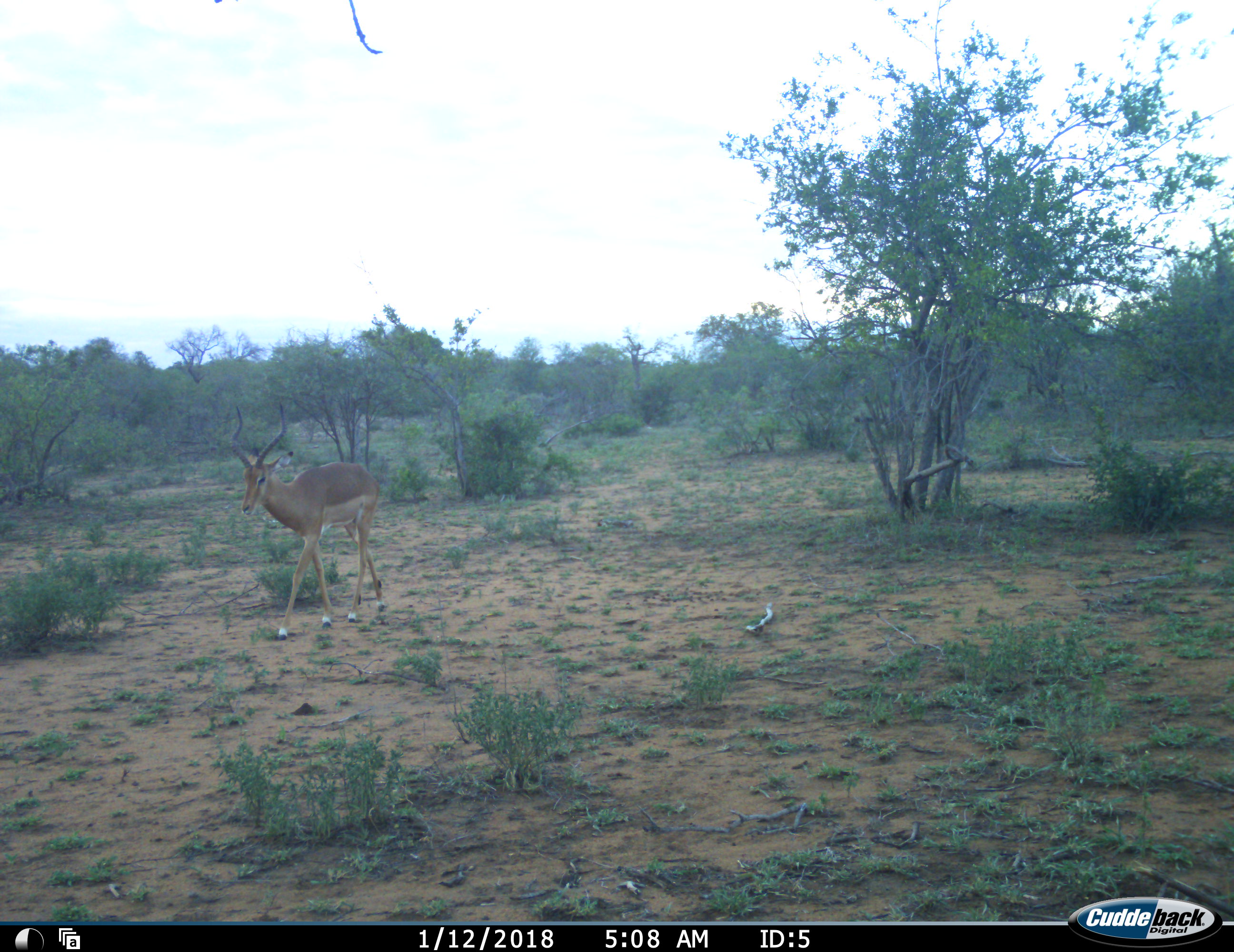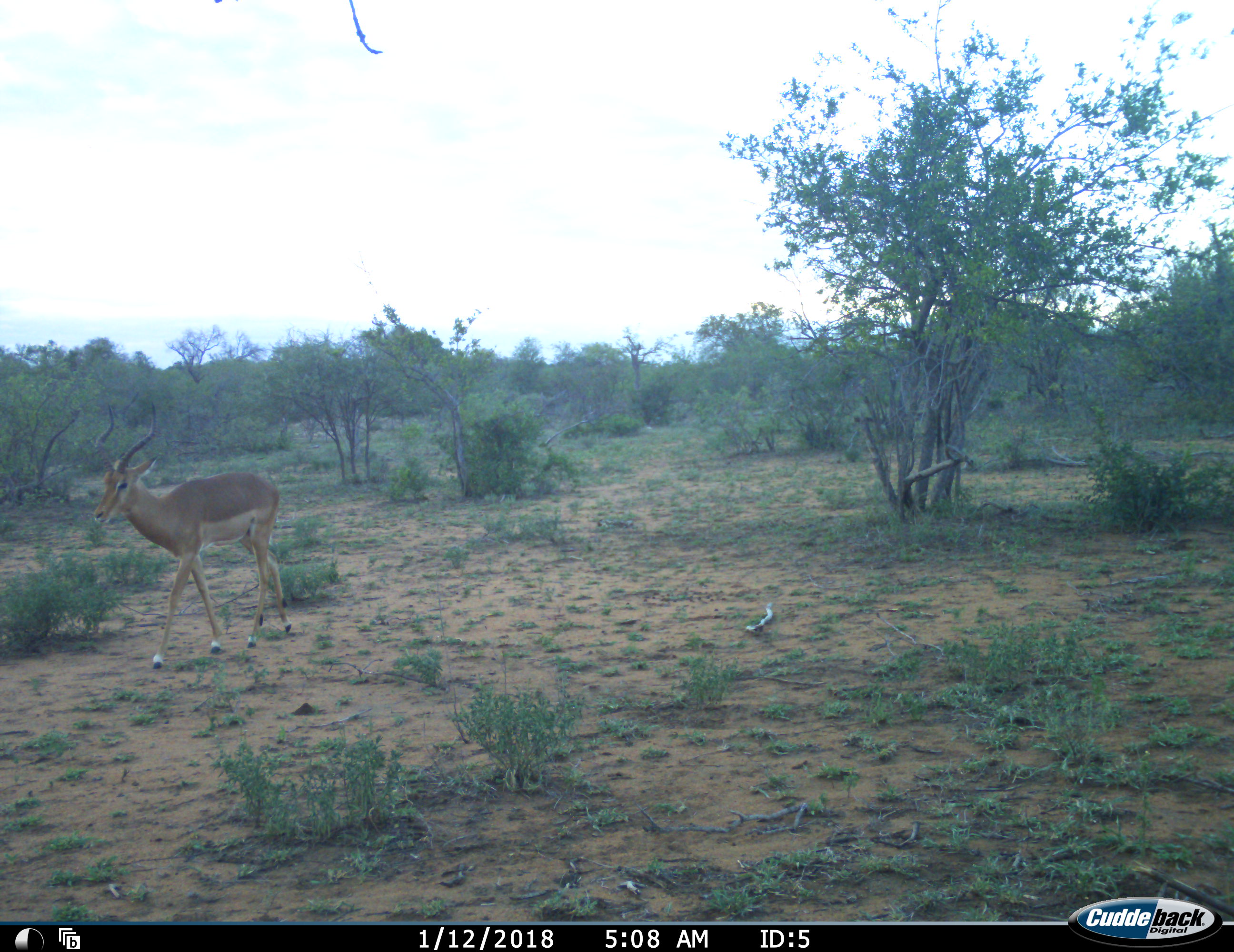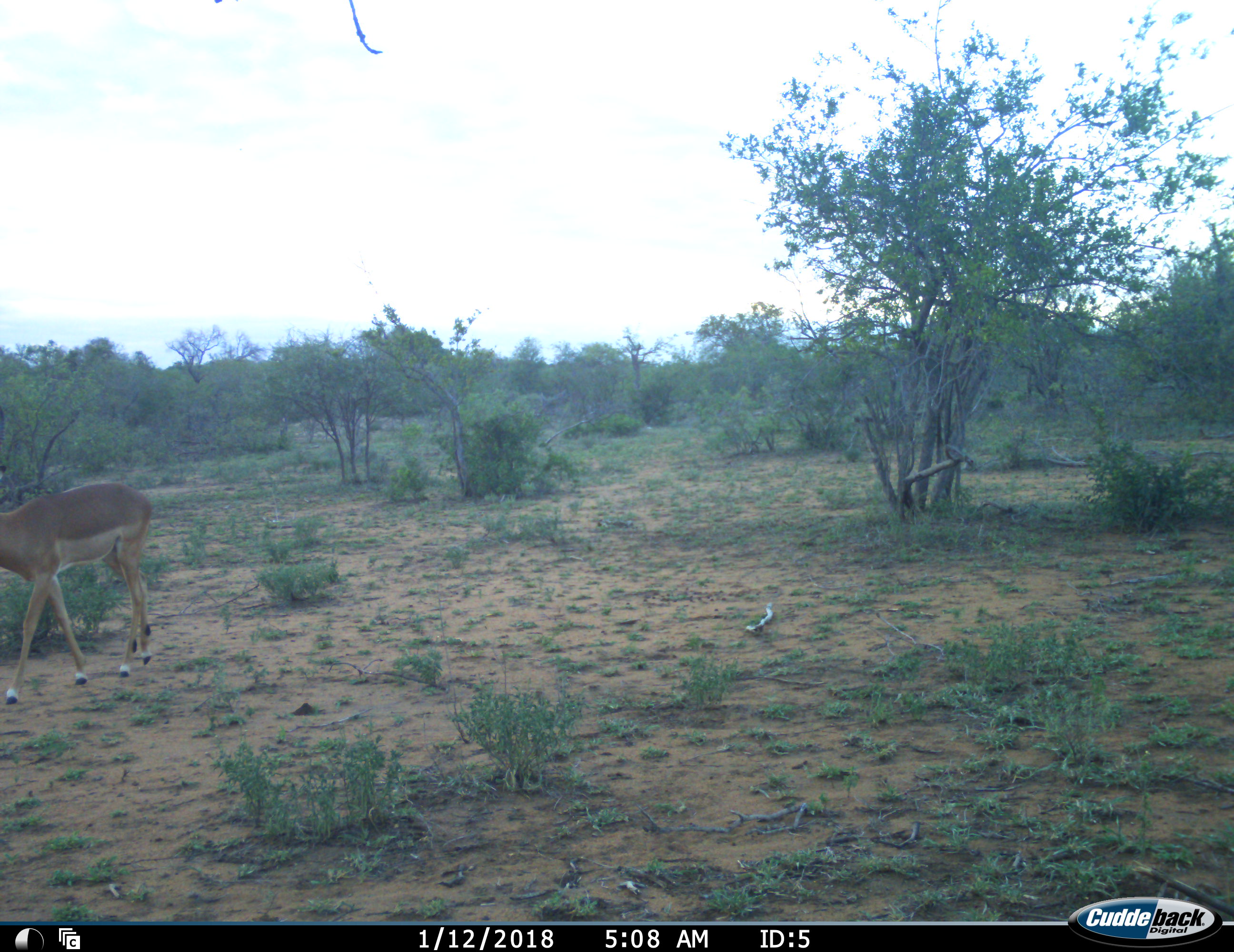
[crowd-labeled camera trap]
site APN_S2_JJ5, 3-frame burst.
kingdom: Animalia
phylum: Chordata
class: Mammalia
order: Artiodactyla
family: Bovidae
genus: Aepyceros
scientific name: Aepyceros melampus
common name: impala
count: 1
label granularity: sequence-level